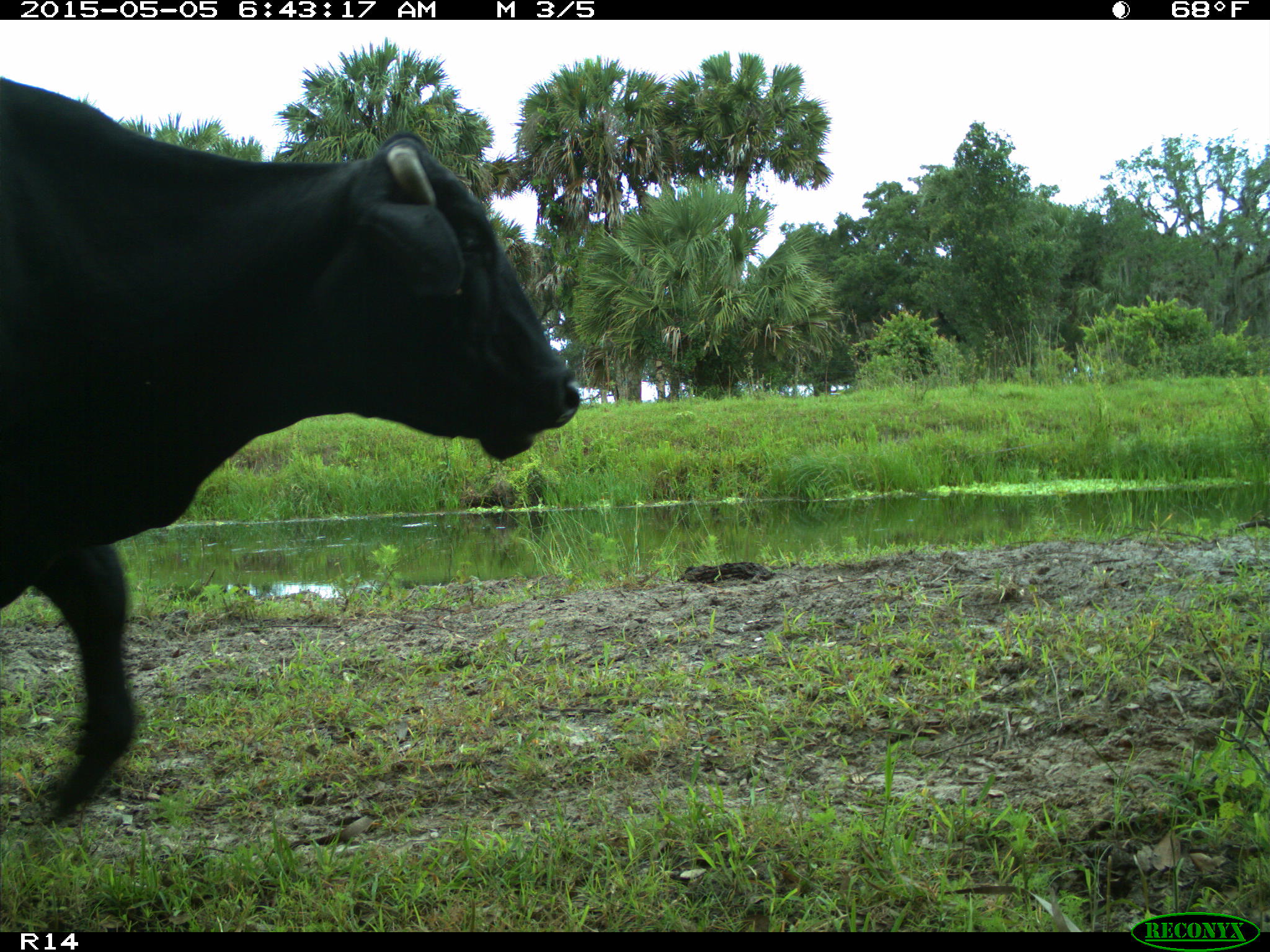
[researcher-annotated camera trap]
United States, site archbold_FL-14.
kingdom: Animalia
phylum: Chordata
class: Mammalia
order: Artiodactyla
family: Bovidae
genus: Bos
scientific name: Bos taurus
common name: domestic cow